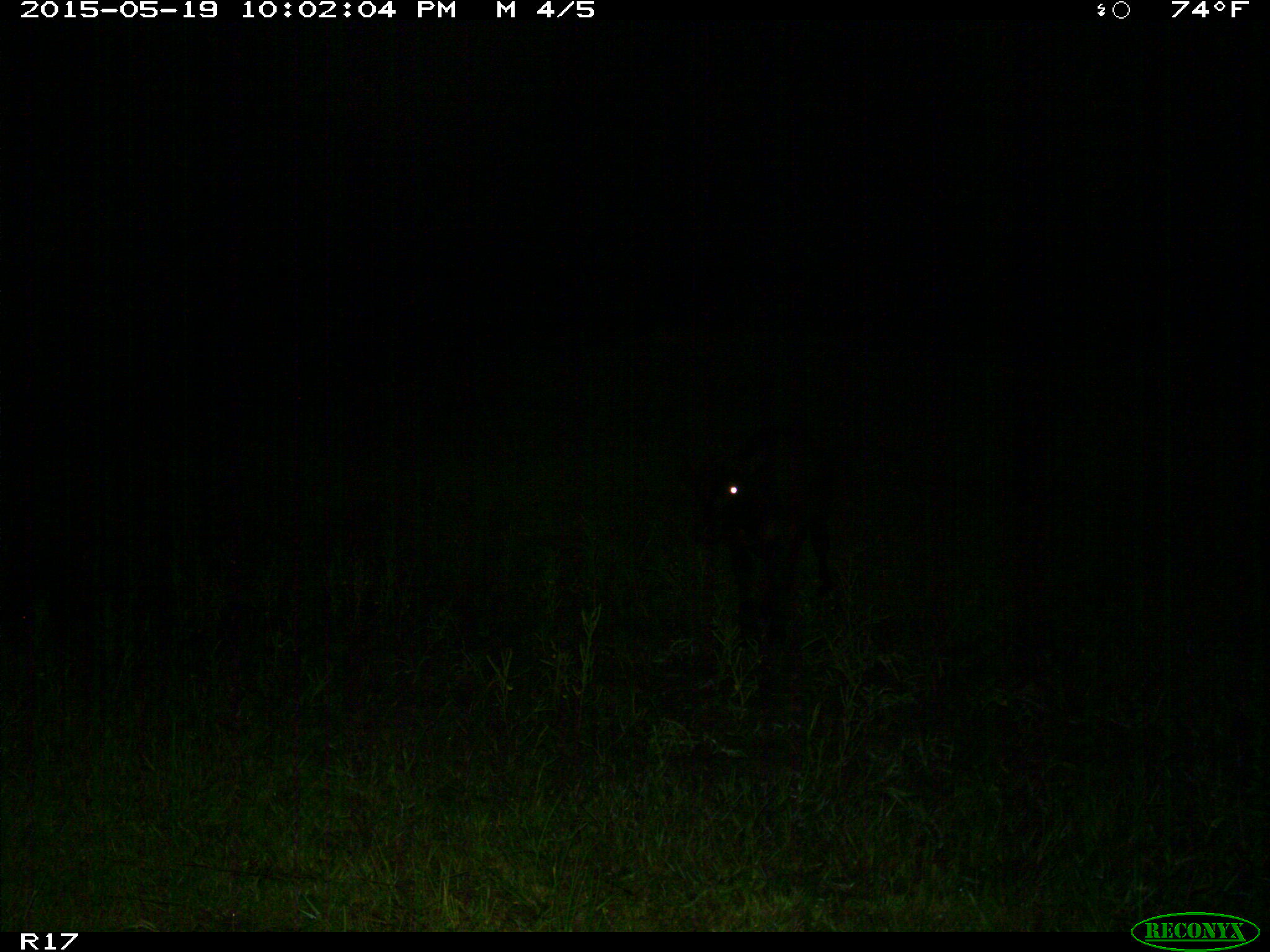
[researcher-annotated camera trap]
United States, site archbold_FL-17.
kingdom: Animalia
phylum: Chordata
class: Mammalia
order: Artiodactyla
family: Bovidae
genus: Bos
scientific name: Bos taurus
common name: domestic cow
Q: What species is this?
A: Bos taurus (domestic cow).